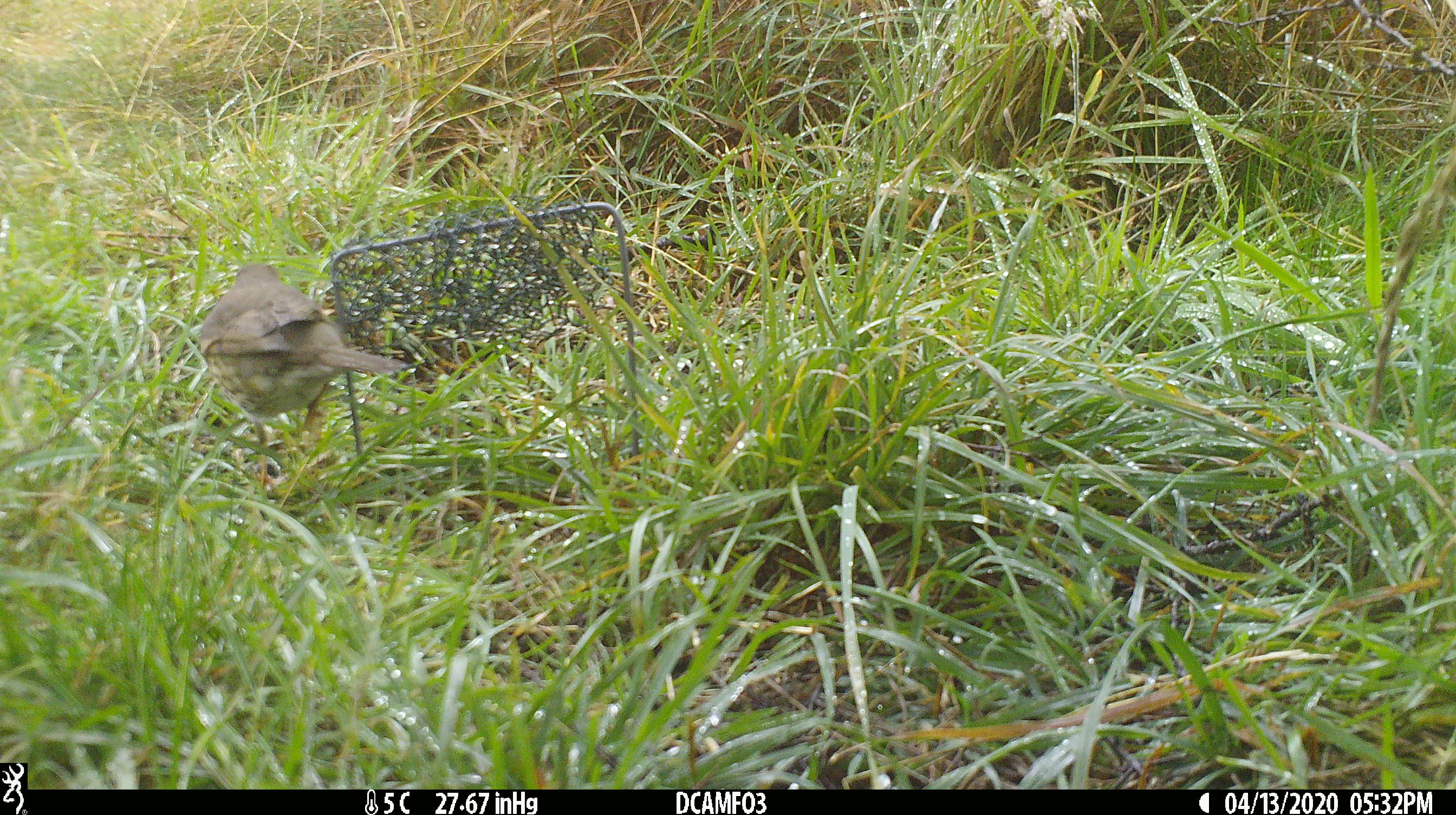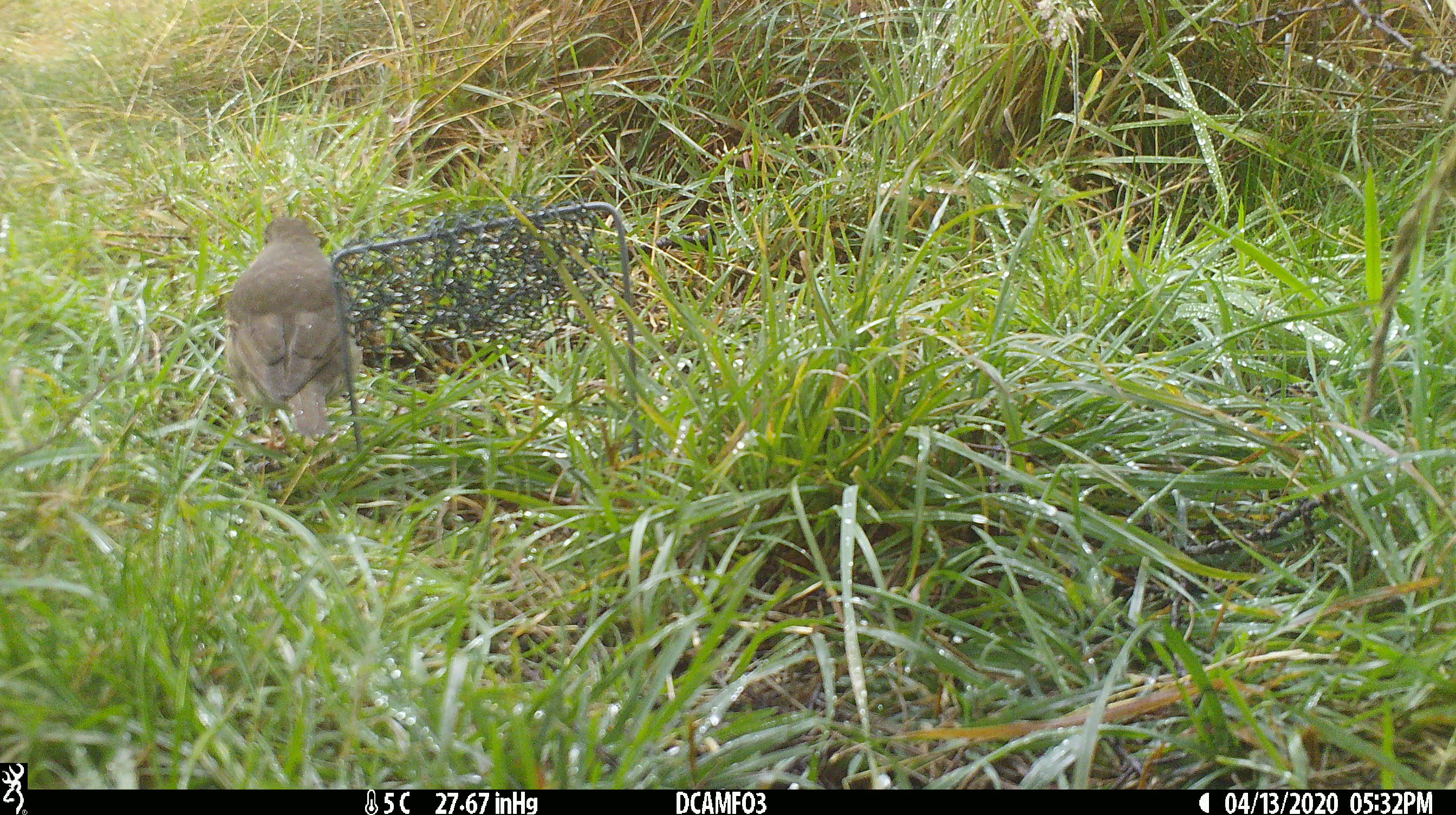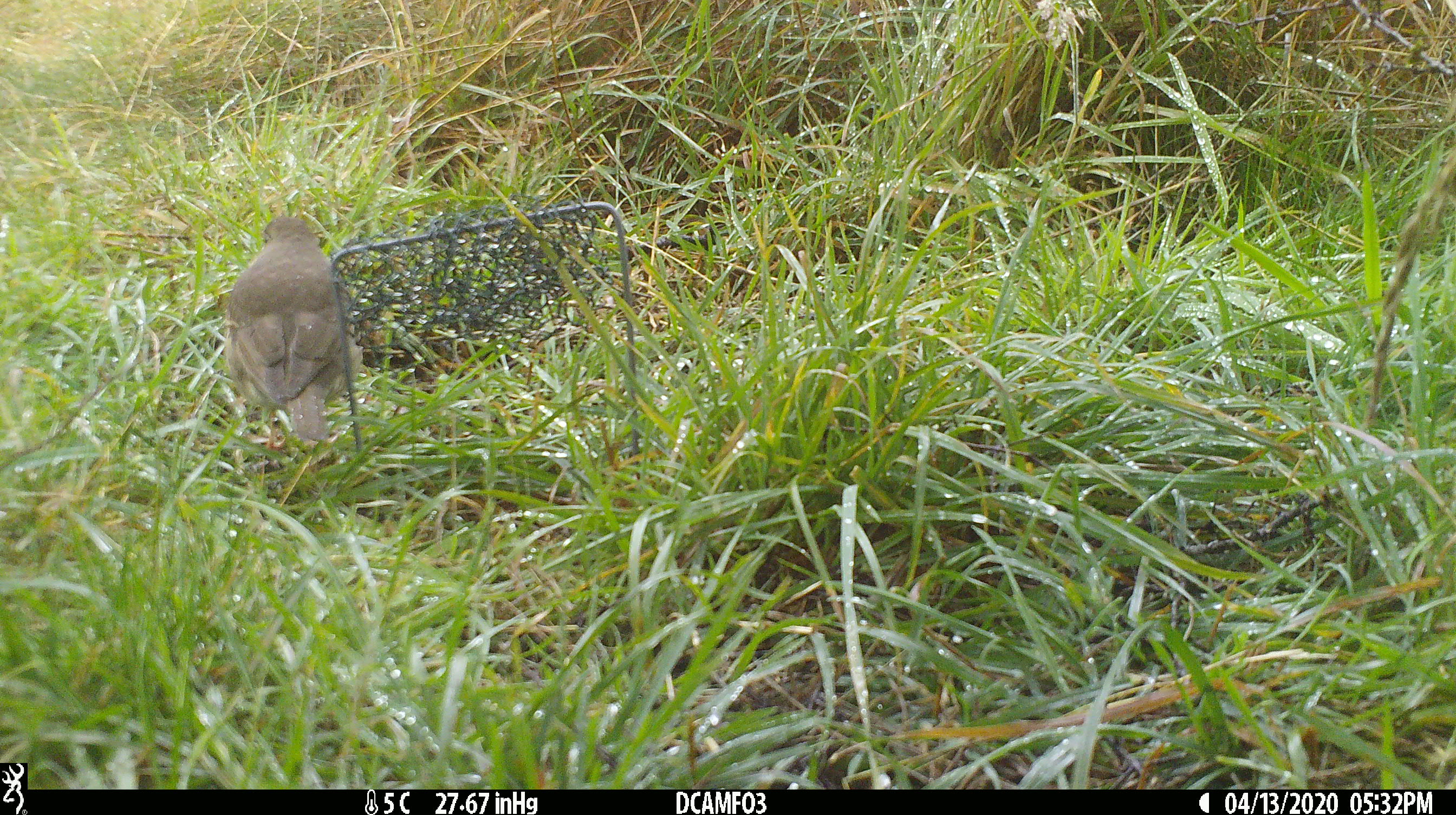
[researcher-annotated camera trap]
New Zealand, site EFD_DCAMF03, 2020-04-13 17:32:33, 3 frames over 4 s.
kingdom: Animalia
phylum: Chordata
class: Aves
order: Passeriformes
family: Turdidae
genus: Turdus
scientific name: Turdus philomelos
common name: song thrush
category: thrush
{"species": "thrush (song thrush) (Turdus philomelos)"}